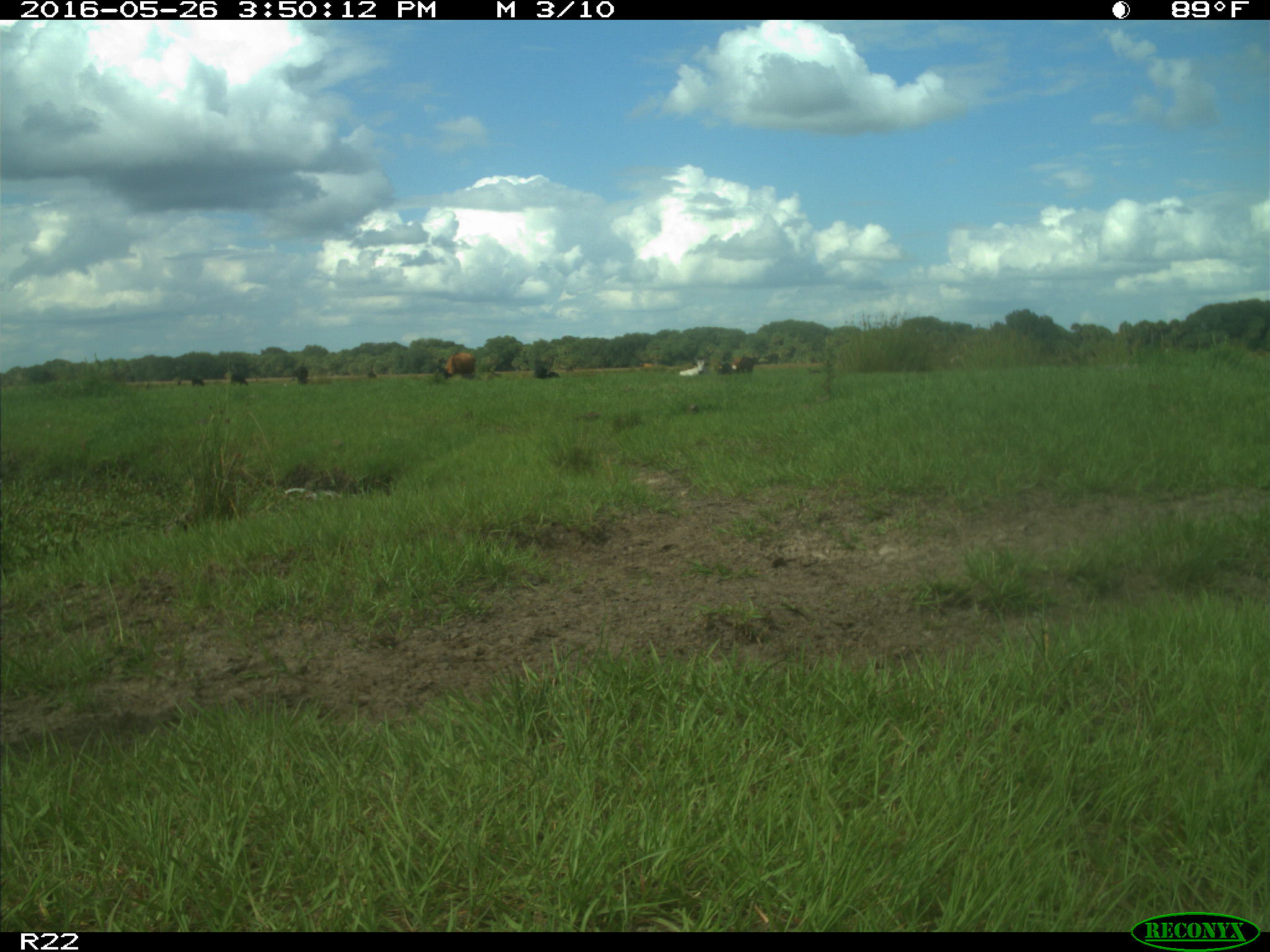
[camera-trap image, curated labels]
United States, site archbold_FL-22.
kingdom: Animalia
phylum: Chordata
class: Mammalia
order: Artiodactyla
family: Bovidae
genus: Bos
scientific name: Bos taurus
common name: domestic cow